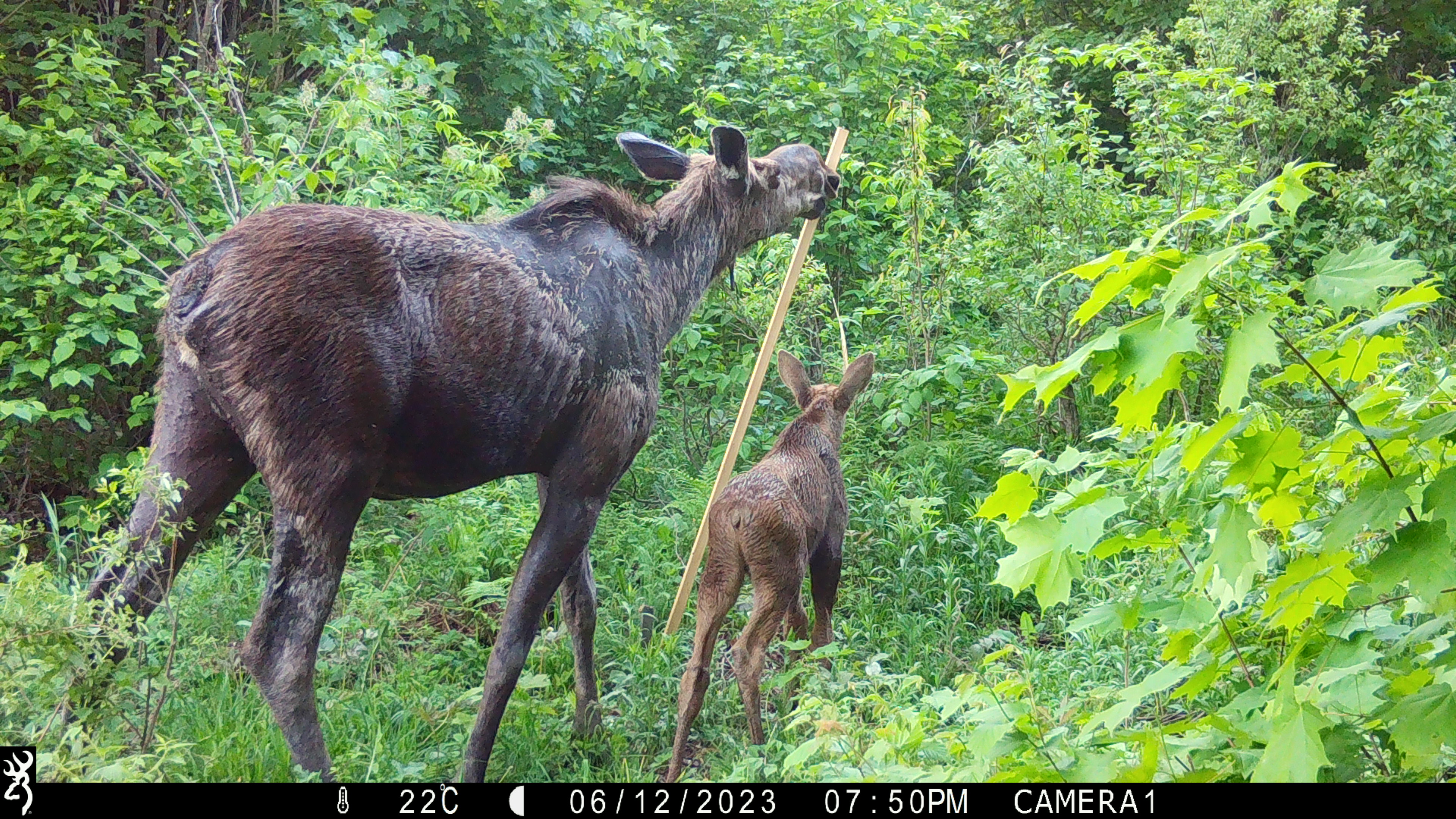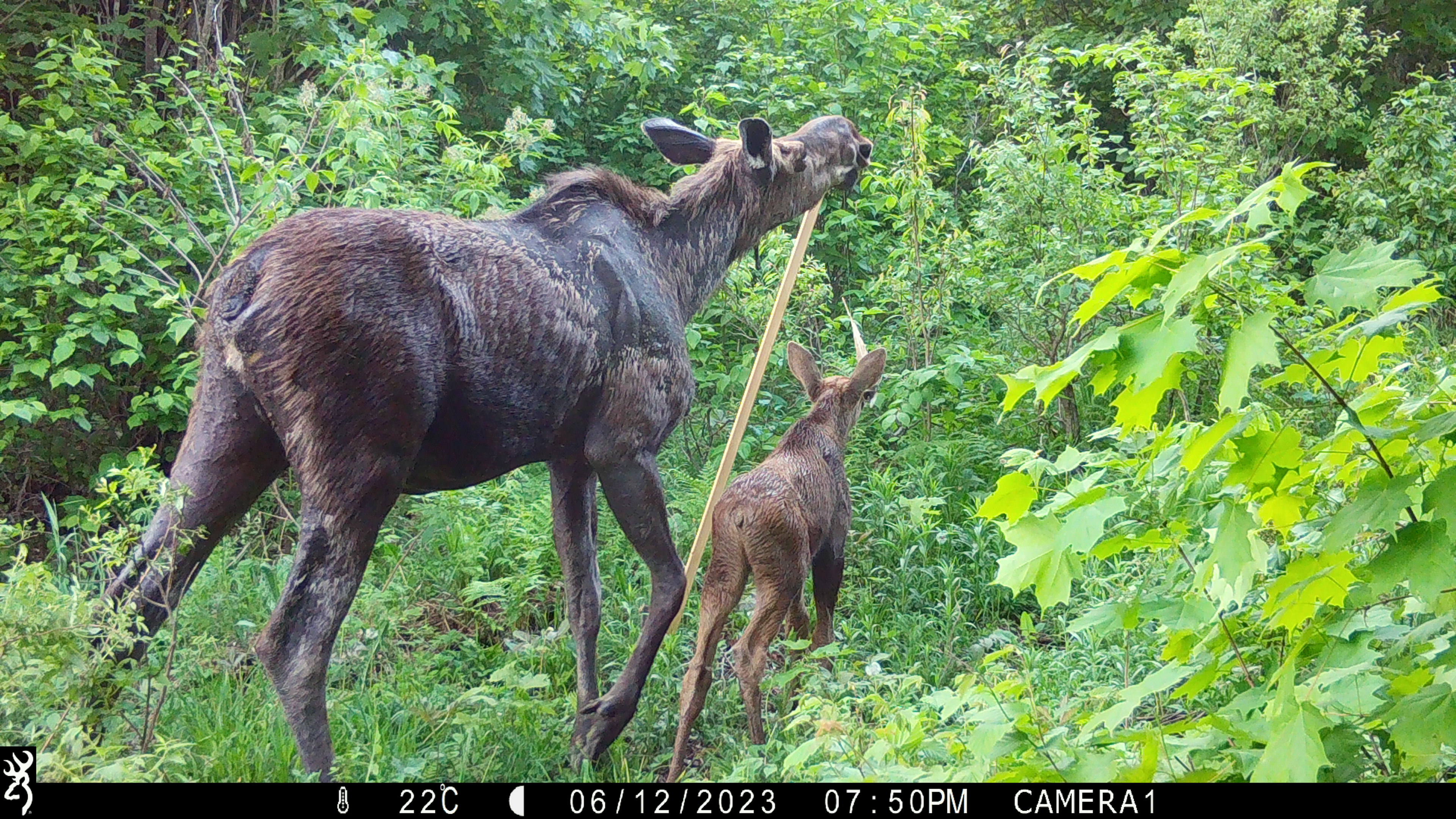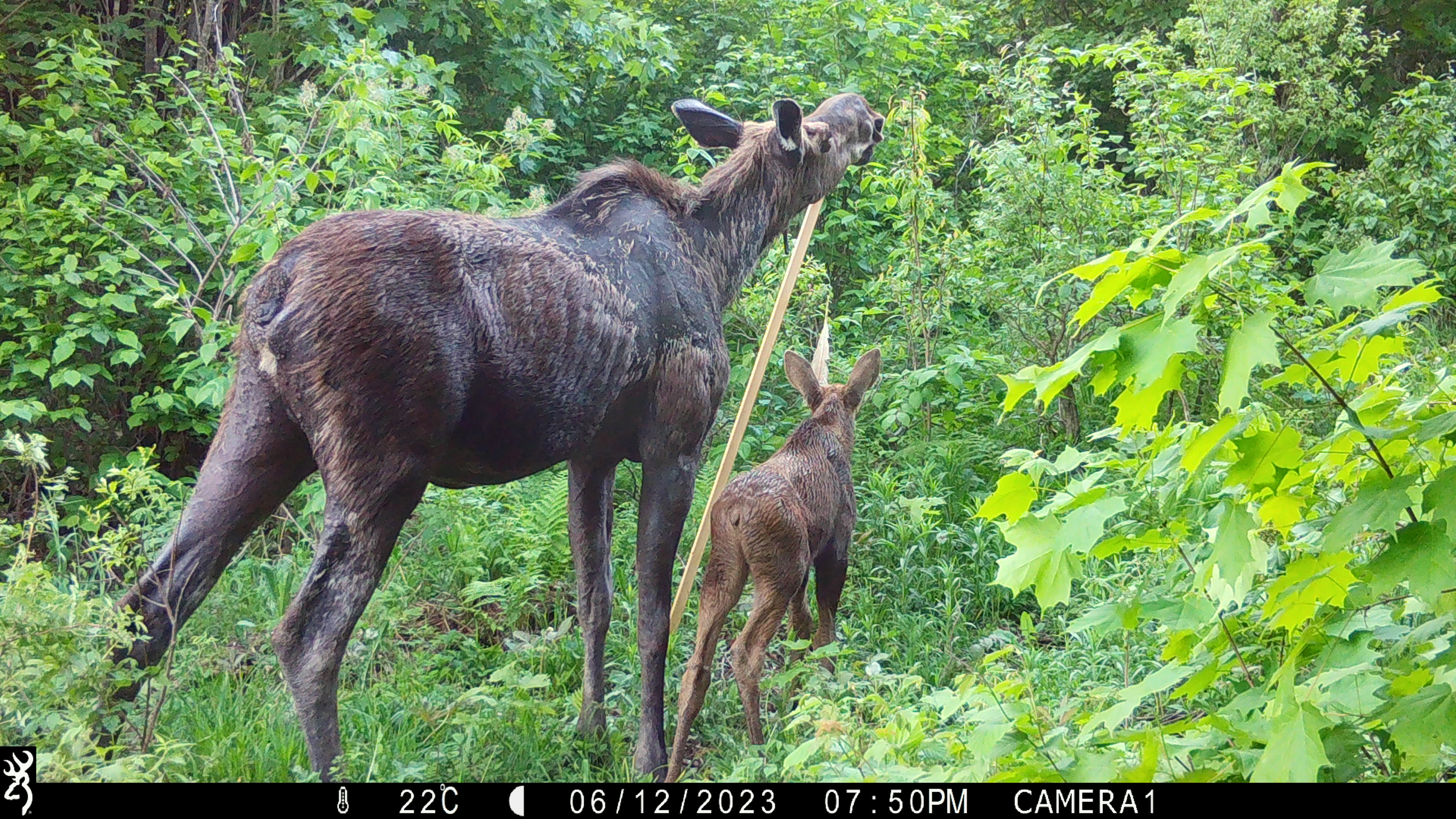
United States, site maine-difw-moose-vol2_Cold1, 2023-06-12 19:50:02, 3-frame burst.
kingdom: Animalia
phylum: Chordata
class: Mammalia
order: Artiodactyla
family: Cervidae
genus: Alces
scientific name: Alces alces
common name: moose